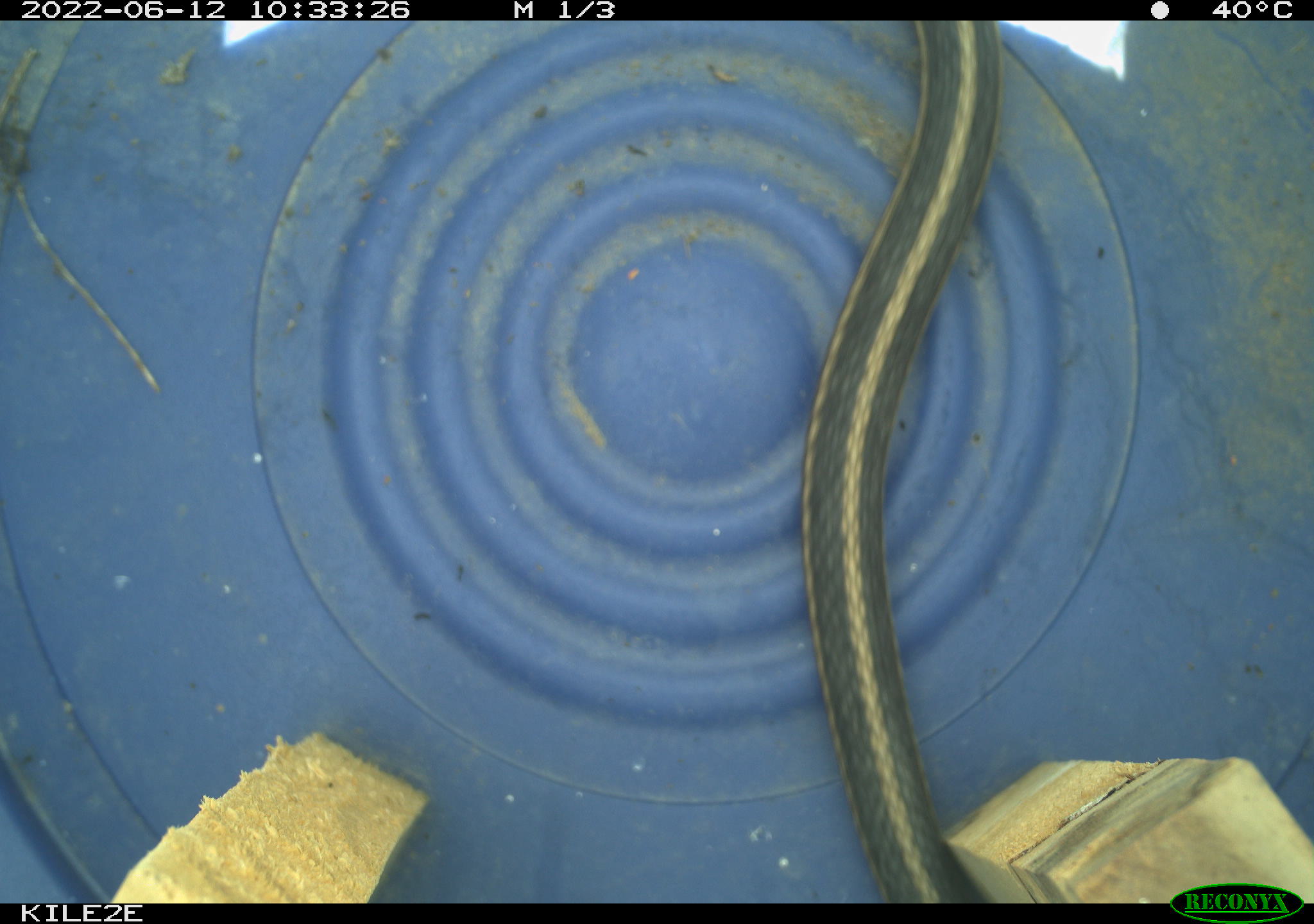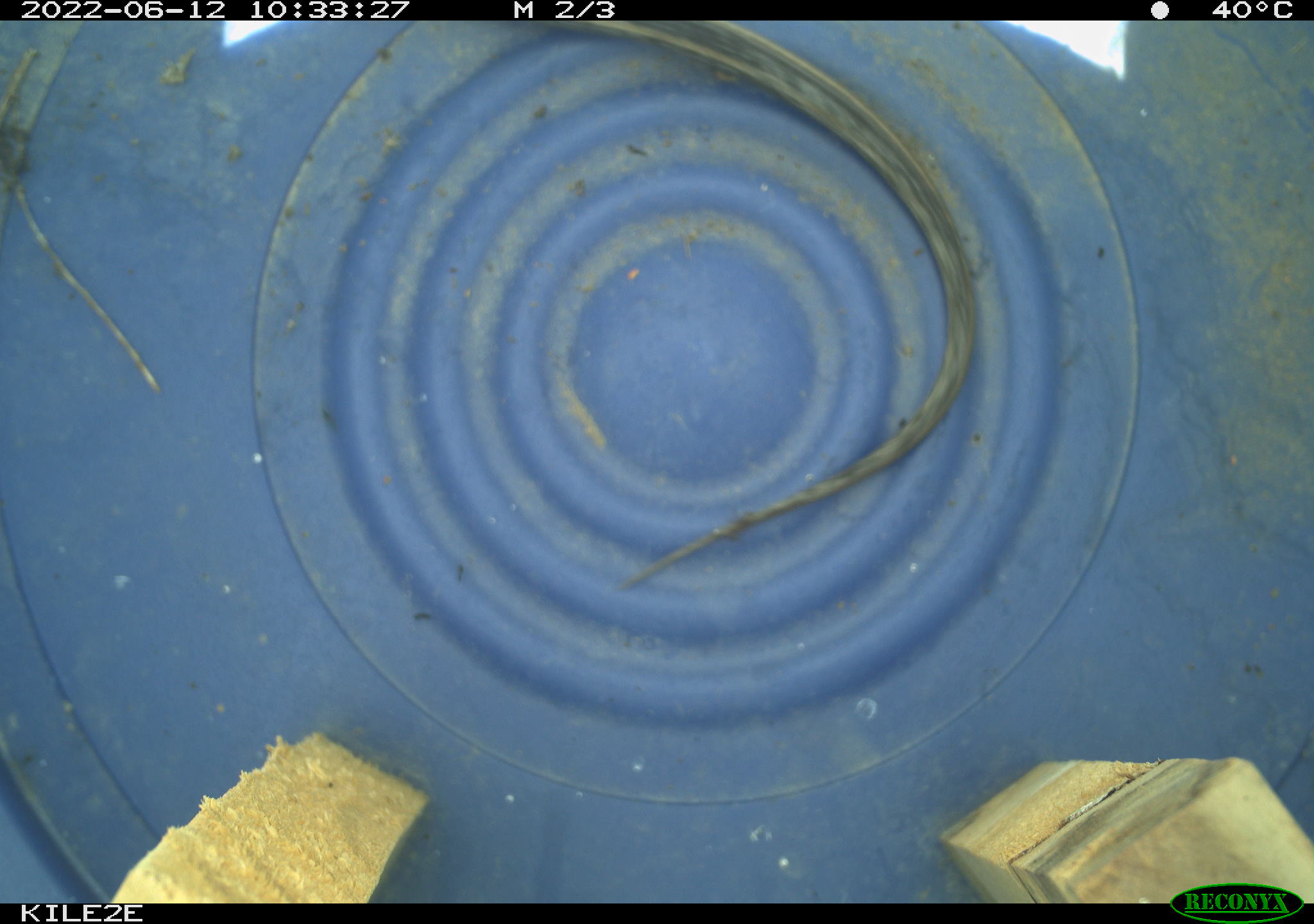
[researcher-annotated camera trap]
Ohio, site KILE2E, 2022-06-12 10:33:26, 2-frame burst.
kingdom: Animalia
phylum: Chordata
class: Reptilia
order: Squamata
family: Colubridae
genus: Thamnophis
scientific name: Thamnophis sirtalis sirtalis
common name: eastern gartersnake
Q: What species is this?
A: Eastern gartersnake (Thamnophis sirtalis sirtalis).